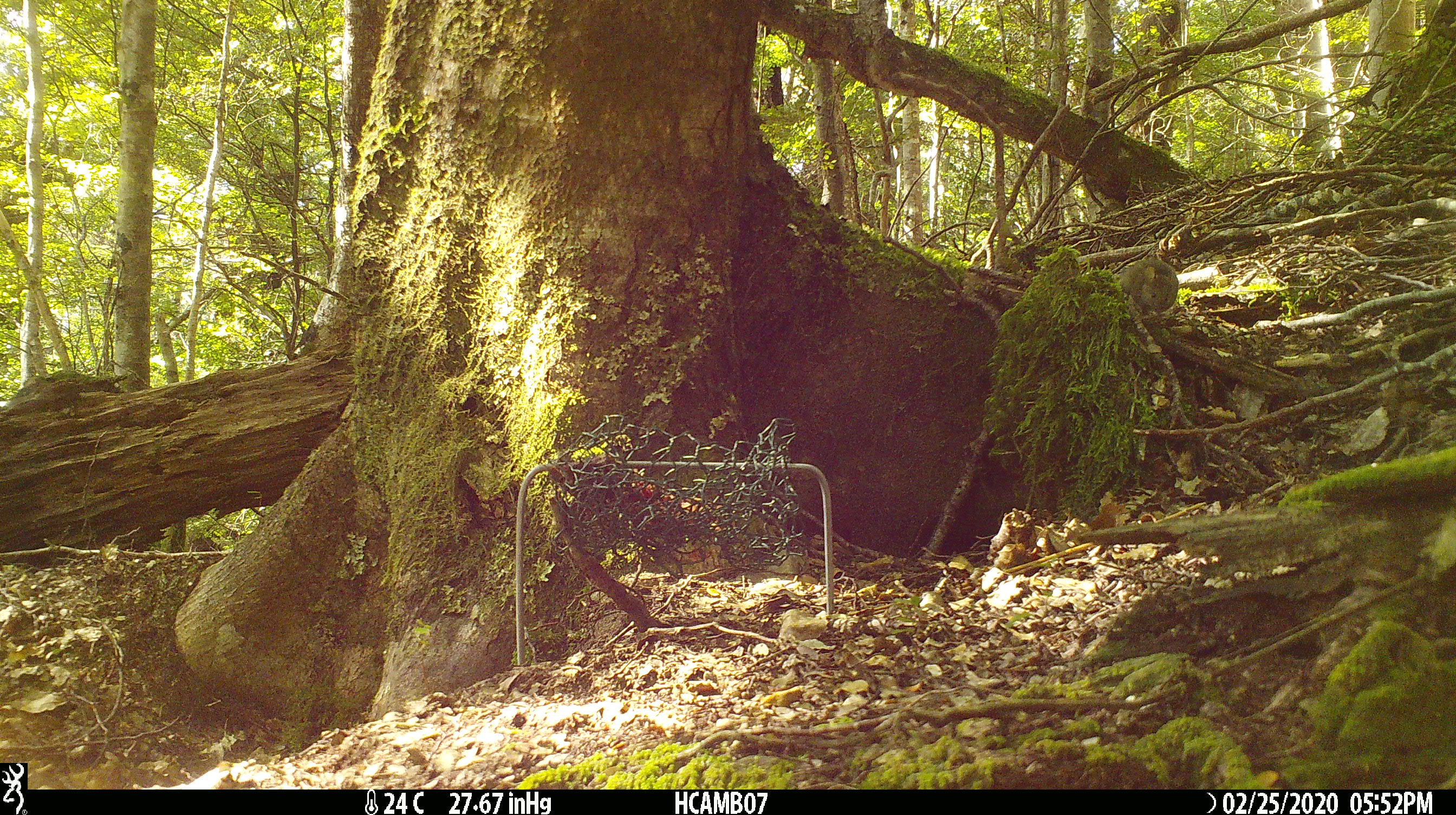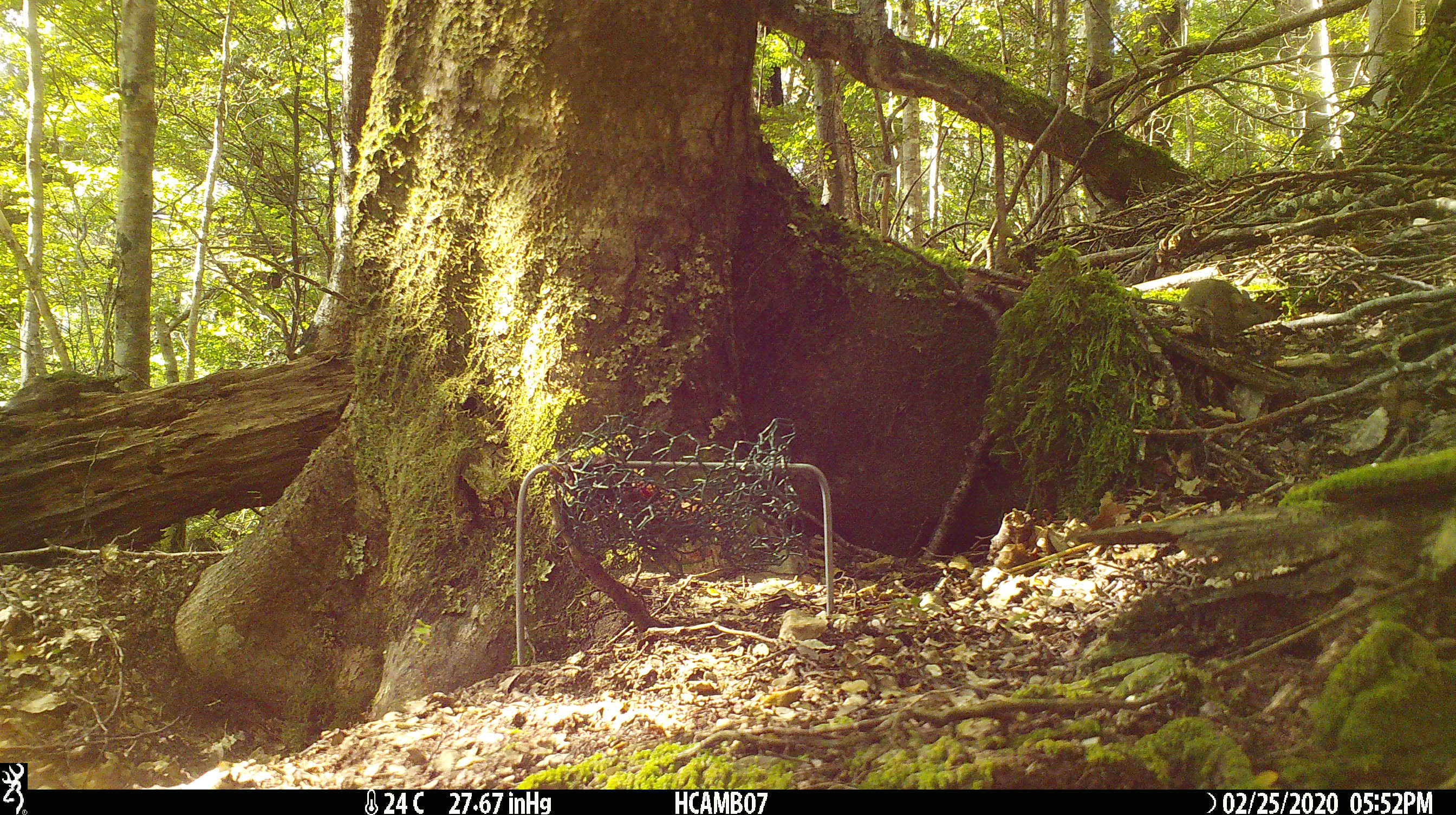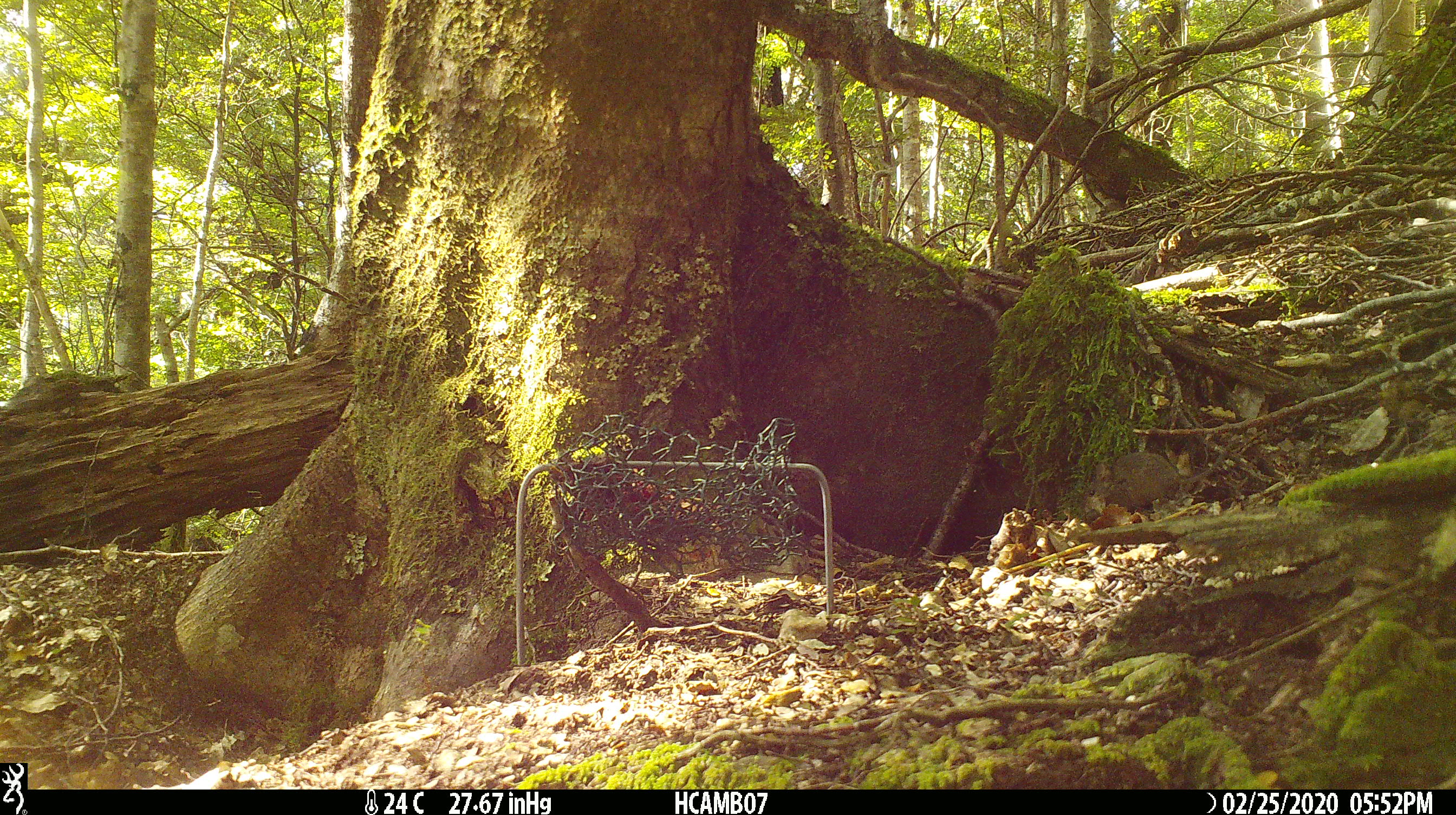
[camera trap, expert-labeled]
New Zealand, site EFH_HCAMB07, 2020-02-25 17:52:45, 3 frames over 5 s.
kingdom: Animalia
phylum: Chordata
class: Mammalia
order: Rodentia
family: Muridae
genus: Mus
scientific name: Mus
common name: mouse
Mouse (Mus).